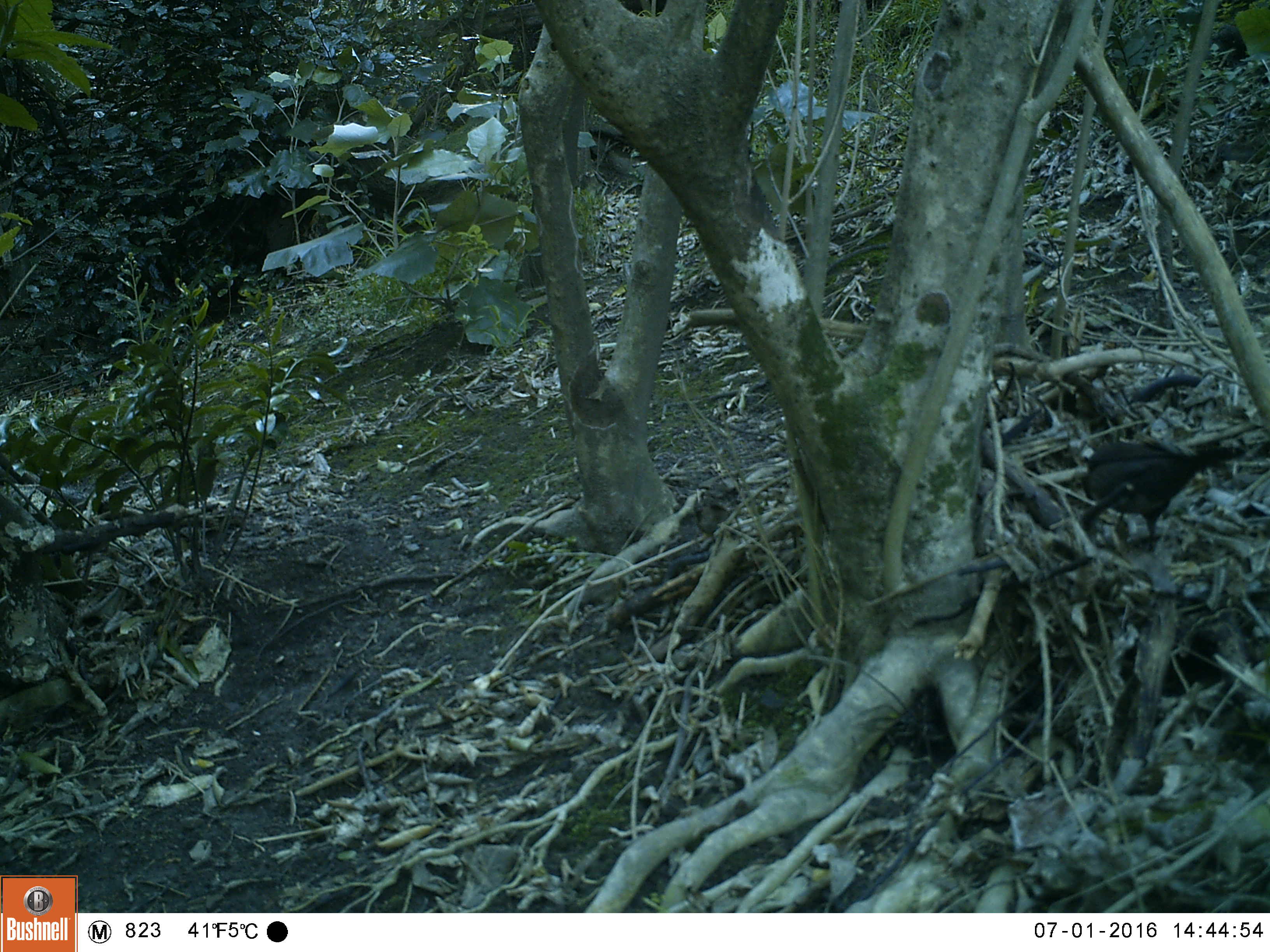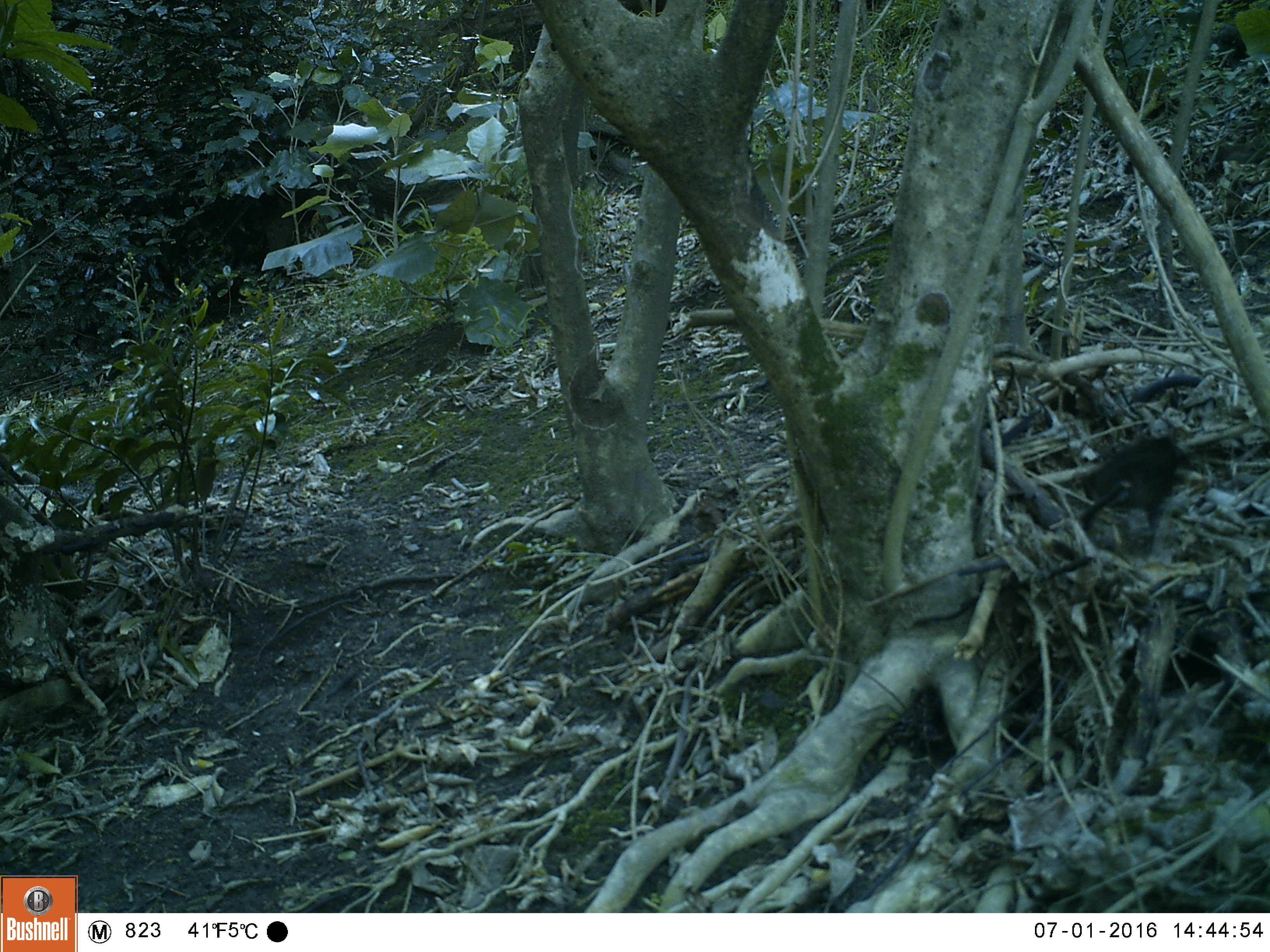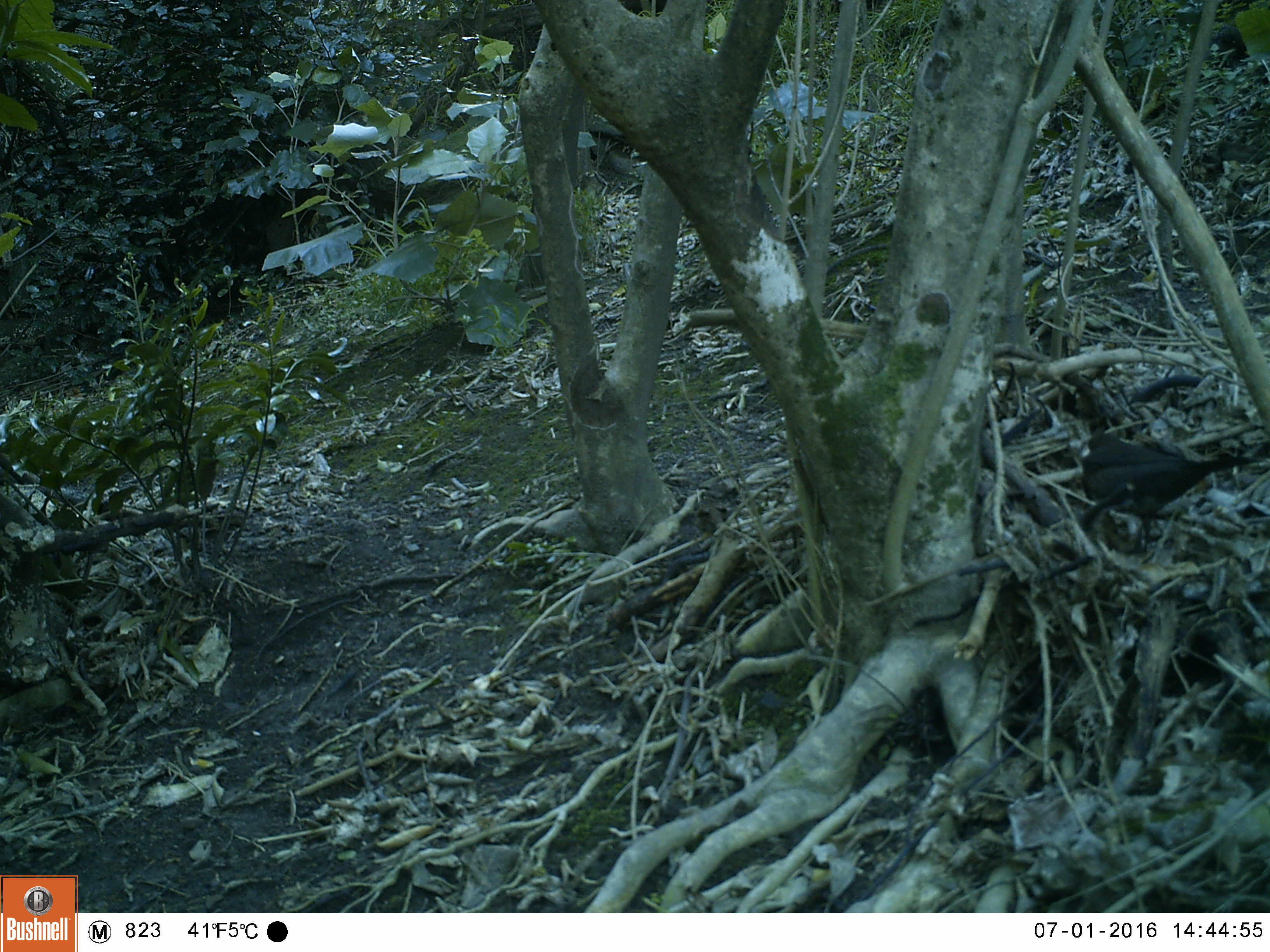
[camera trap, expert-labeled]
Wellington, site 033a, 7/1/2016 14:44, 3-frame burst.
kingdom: Animalia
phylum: Chordata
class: Aves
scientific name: Aves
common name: bird